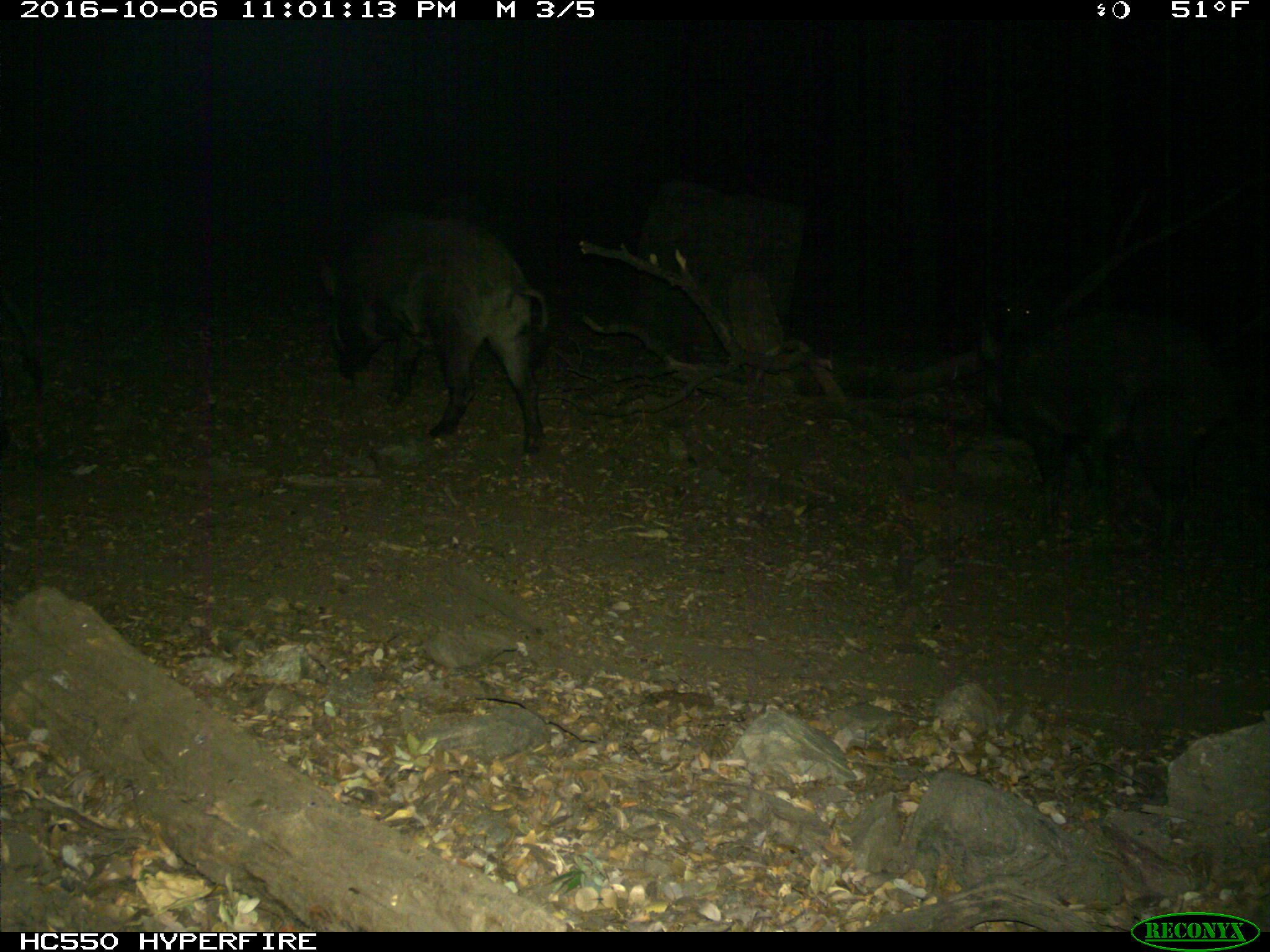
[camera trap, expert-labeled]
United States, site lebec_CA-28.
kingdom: Animalia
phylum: Chordata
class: Mammalia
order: Artiodactyla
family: Suidae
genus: Sus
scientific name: Sus scrofa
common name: wild boar